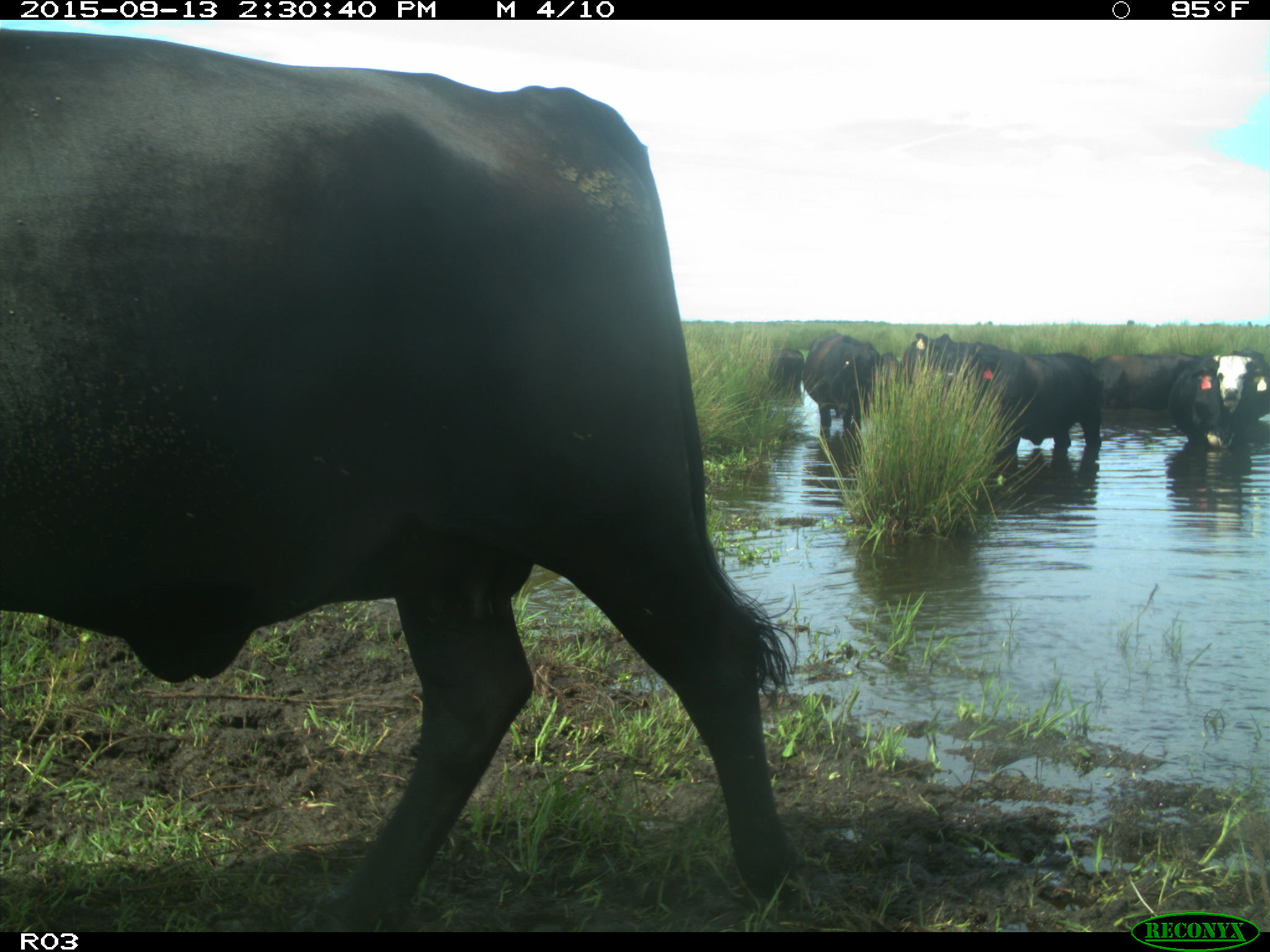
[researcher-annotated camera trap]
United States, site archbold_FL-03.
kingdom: Animalia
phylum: Chordata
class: Mammalia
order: Artiodactyla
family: Bovidae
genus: Bos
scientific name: Bos taurus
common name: domestic cow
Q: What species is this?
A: Bos taurus (domestic cow).